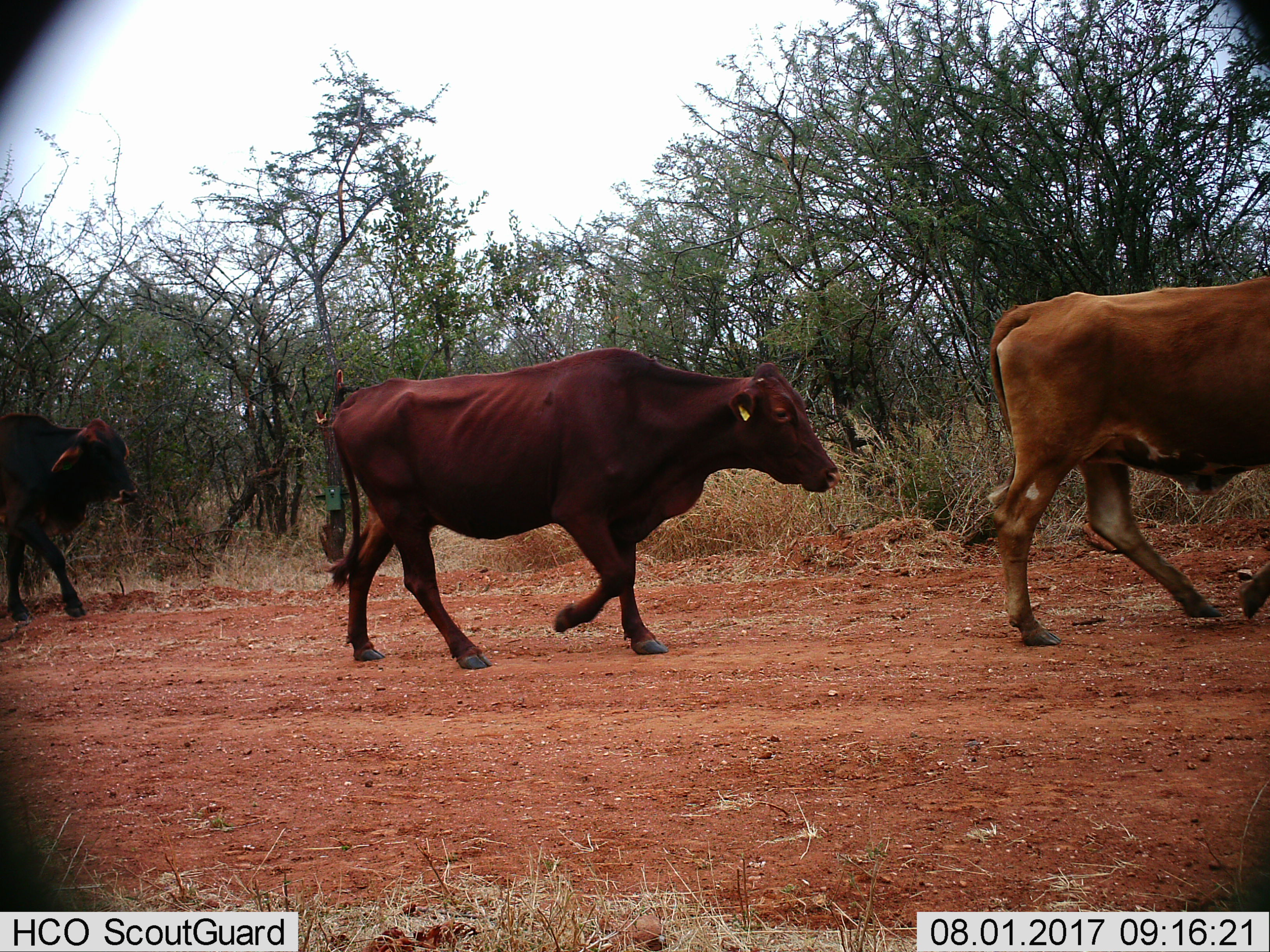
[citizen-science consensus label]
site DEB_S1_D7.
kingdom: Animalia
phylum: Chordata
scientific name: Vertebrata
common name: domestic animal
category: domesticanimal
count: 3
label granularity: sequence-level